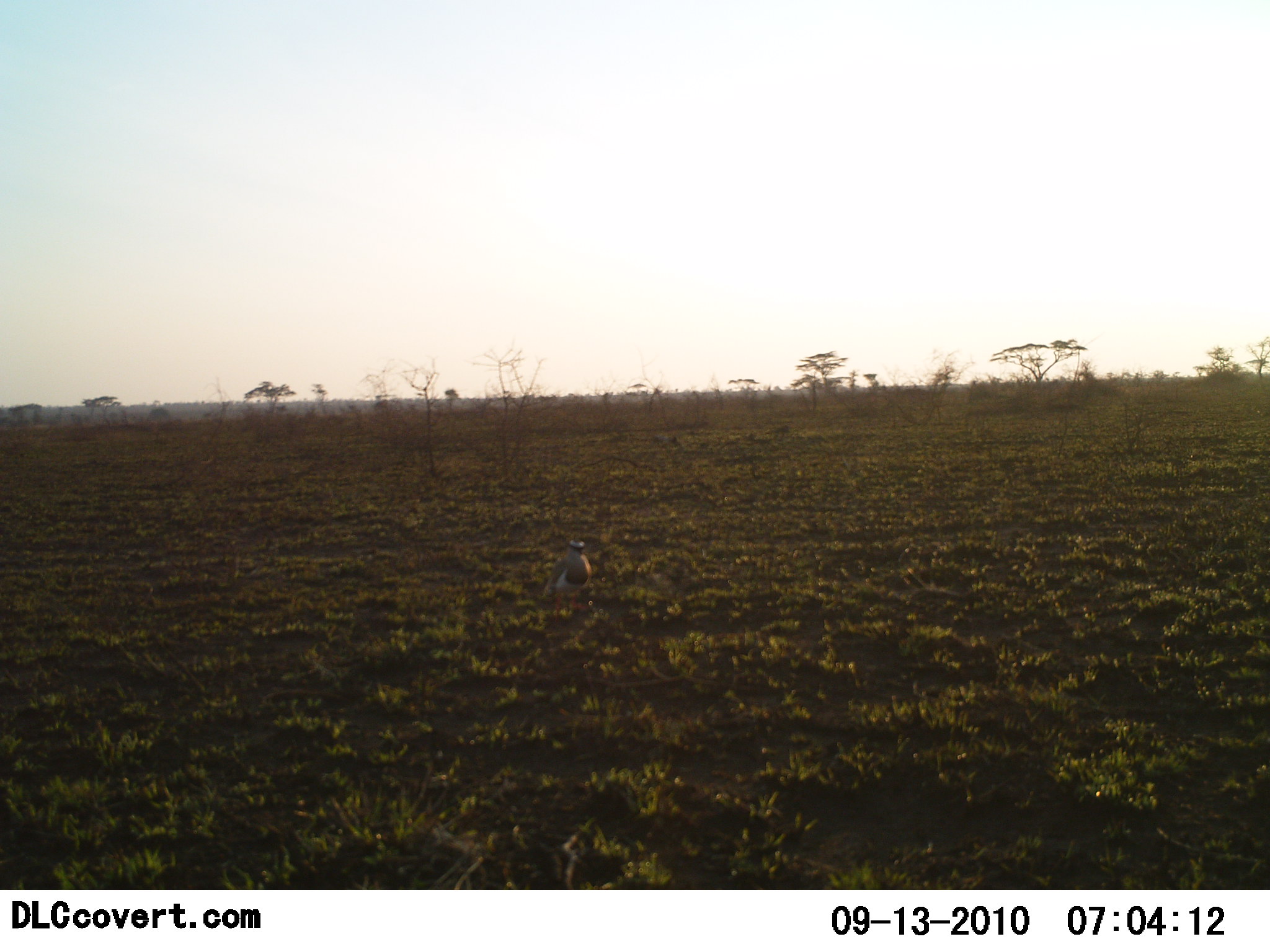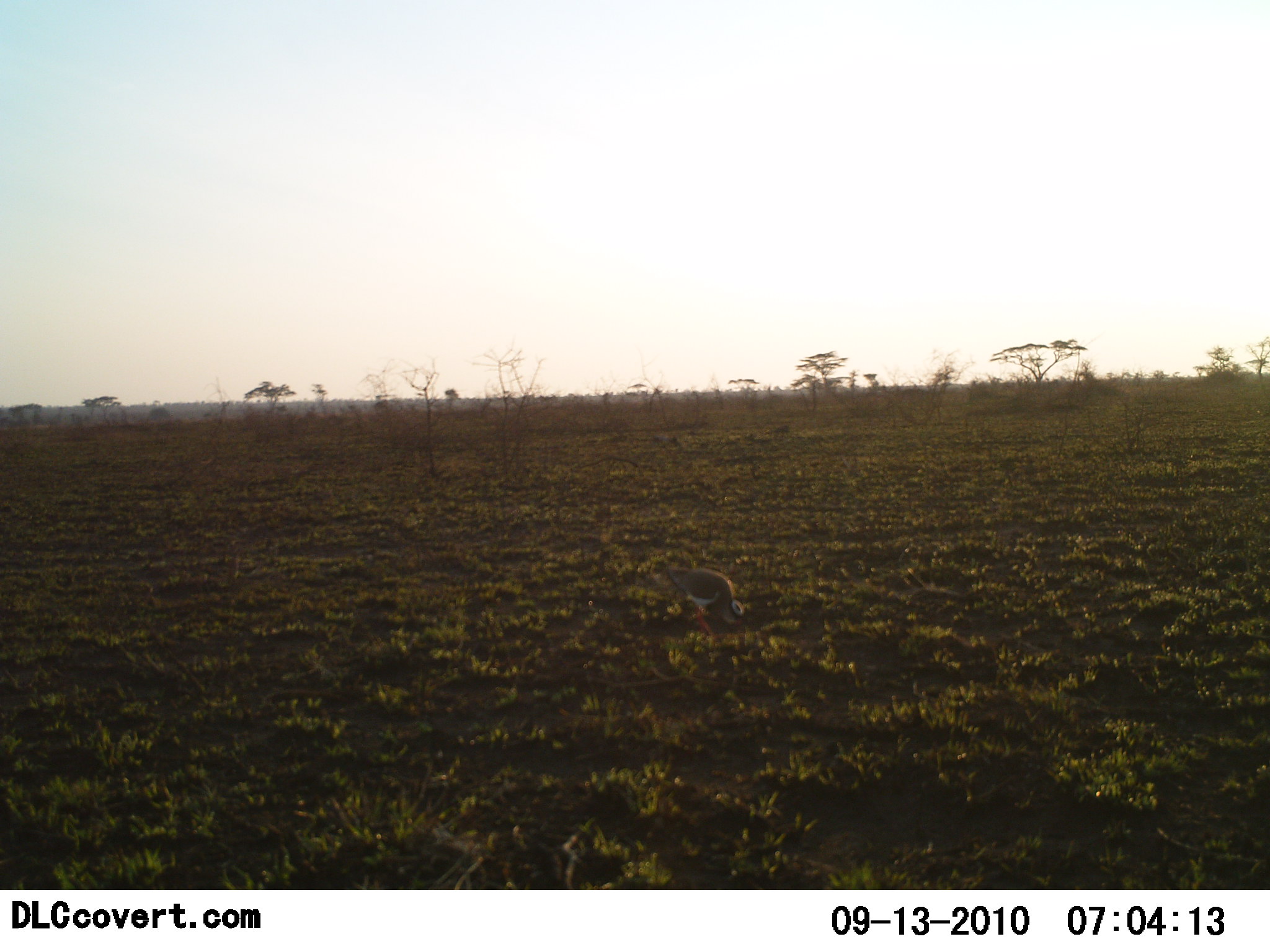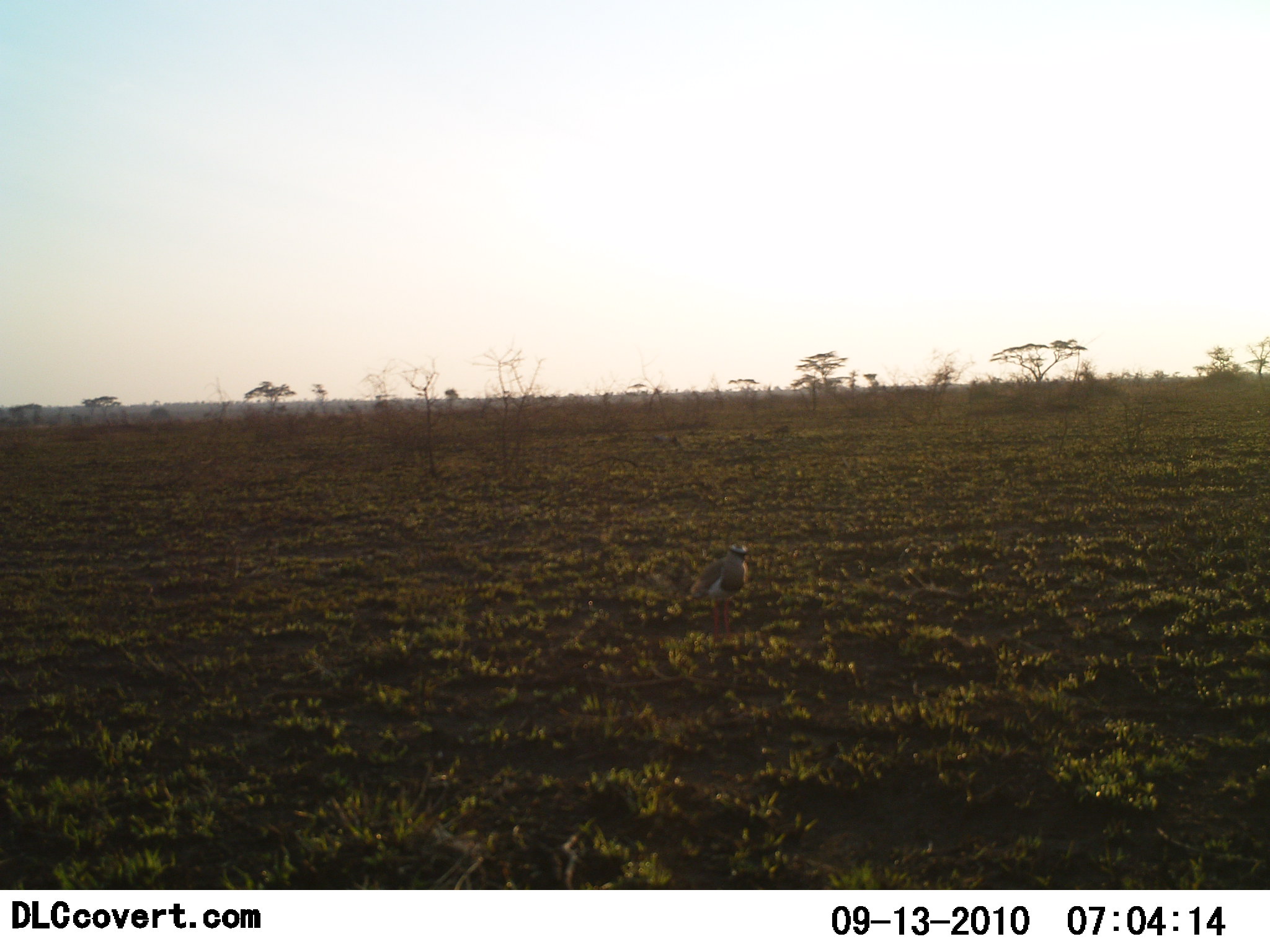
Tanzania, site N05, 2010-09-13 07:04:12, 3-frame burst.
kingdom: Animalia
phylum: Chordata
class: Aves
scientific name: Aves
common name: bird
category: otherbird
Otherbird (bird) (Aves), count 1. Behavior (volunteer vote fractions): standing 14%, resting 0%, moving 64%, interacting 7%. Young present (vote fraction): 0%. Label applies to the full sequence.